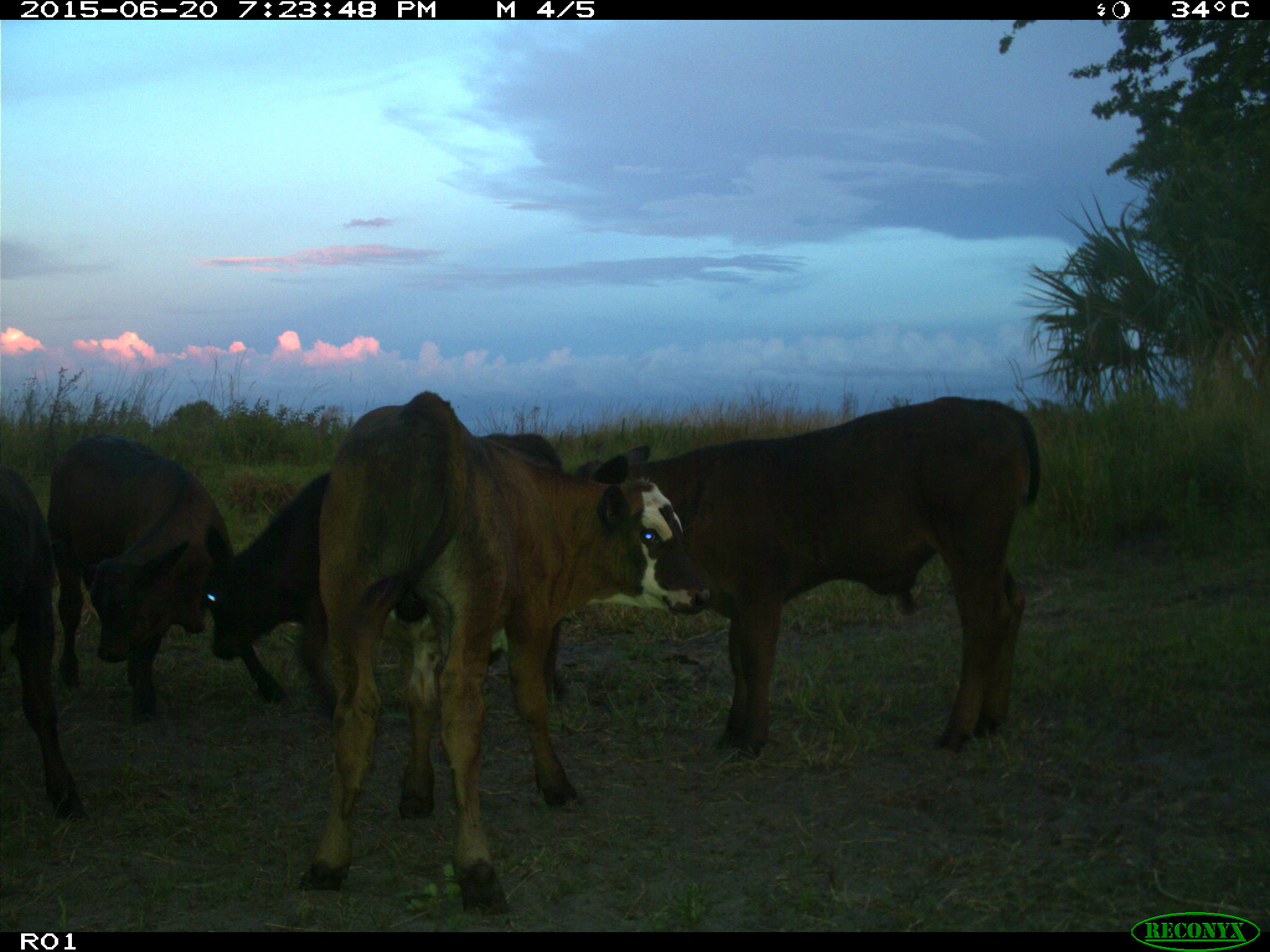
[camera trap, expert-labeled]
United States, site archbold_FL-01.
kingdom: Animalia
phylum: Chordata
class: Mammalia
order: Artiodactyla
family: Bovidae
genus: Bos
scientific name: Bos taurus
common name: domestic cow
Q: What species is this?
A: Bos taurus (domestic cow).